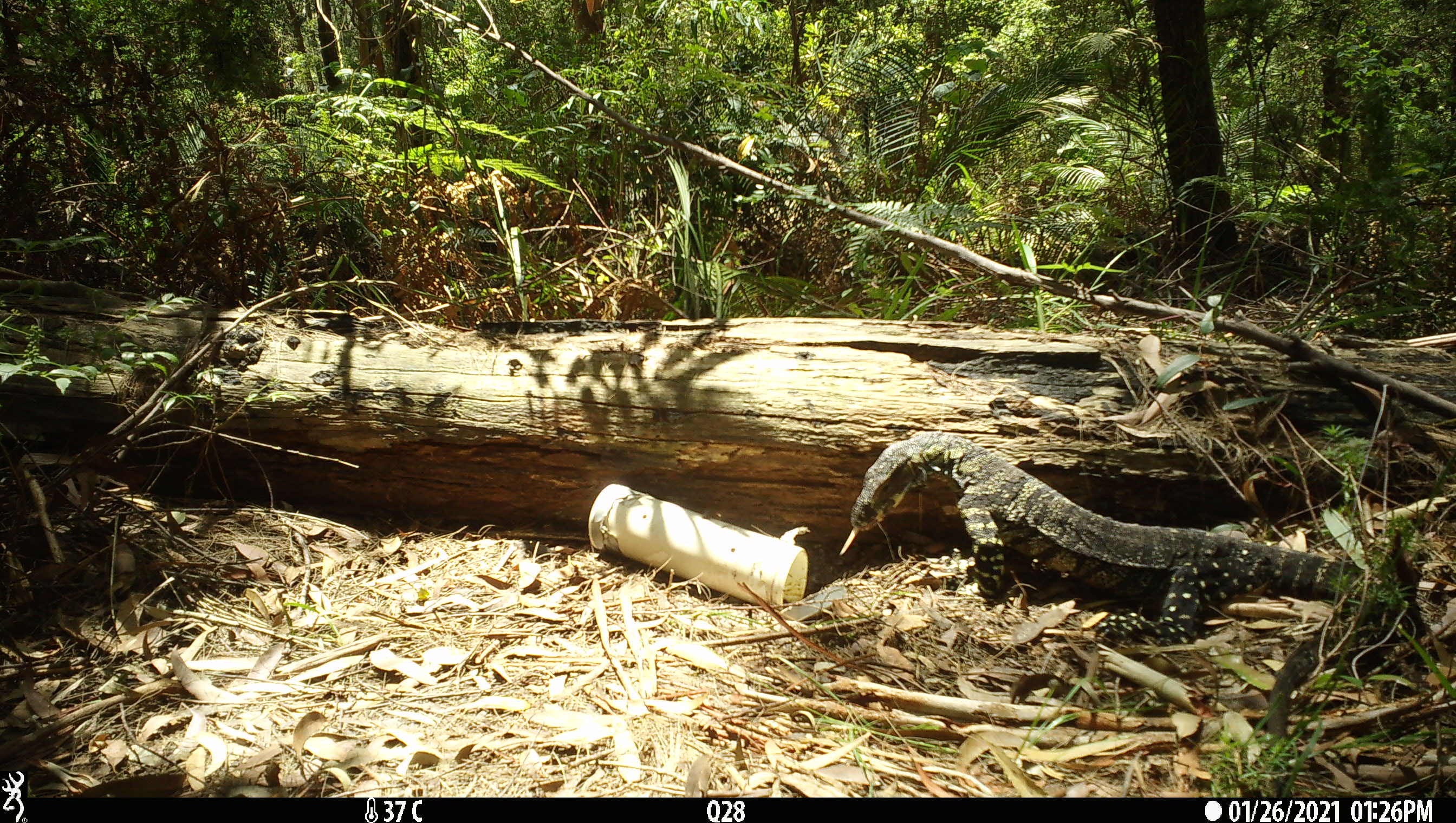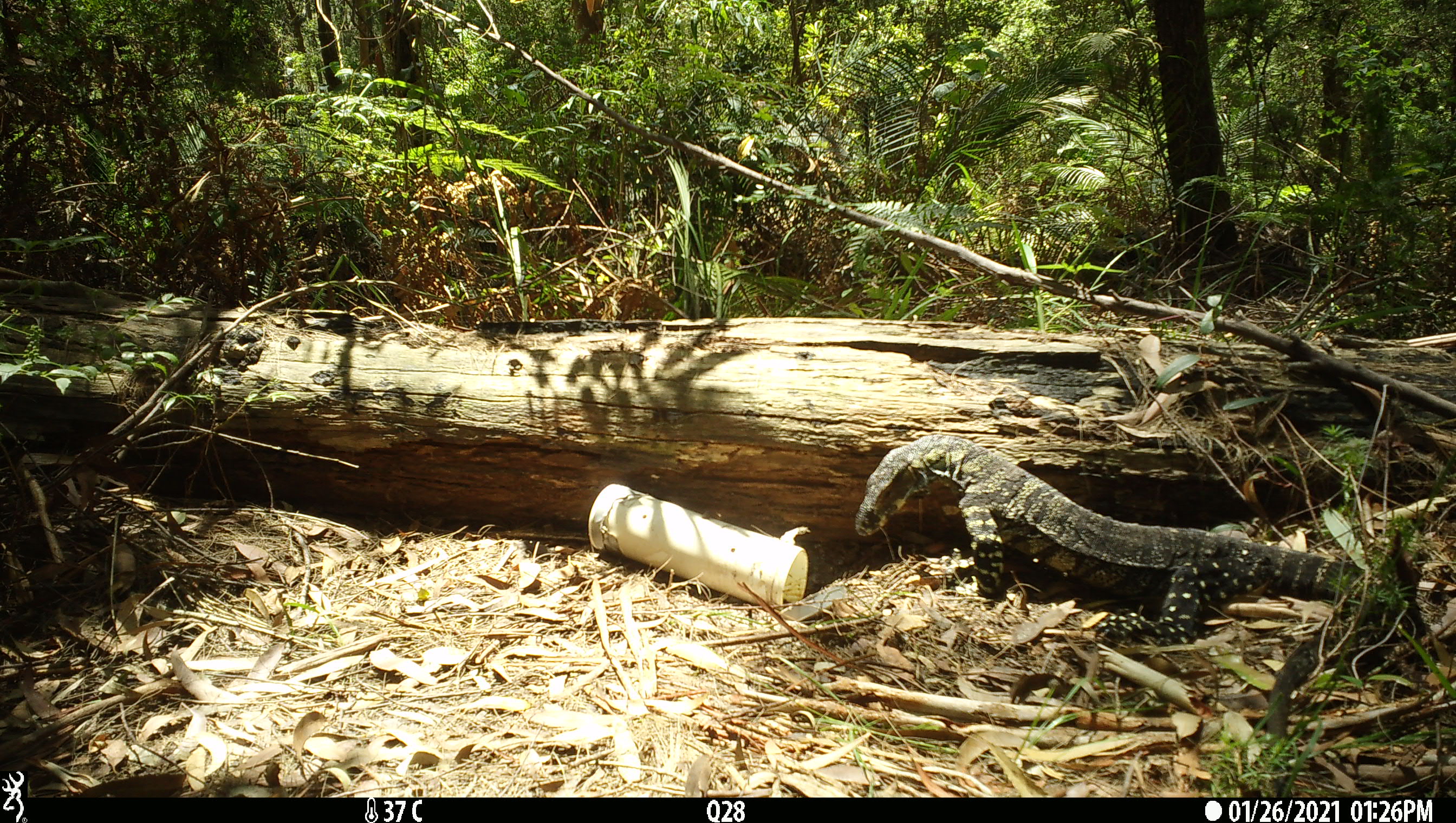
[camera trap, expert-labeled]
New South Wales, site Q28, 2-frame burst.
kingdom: Animalia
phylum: Chordata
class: Reptilia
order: Squamata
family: Varanidae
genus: Varanus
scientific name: Varanus varius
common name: lace monitor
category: goanna